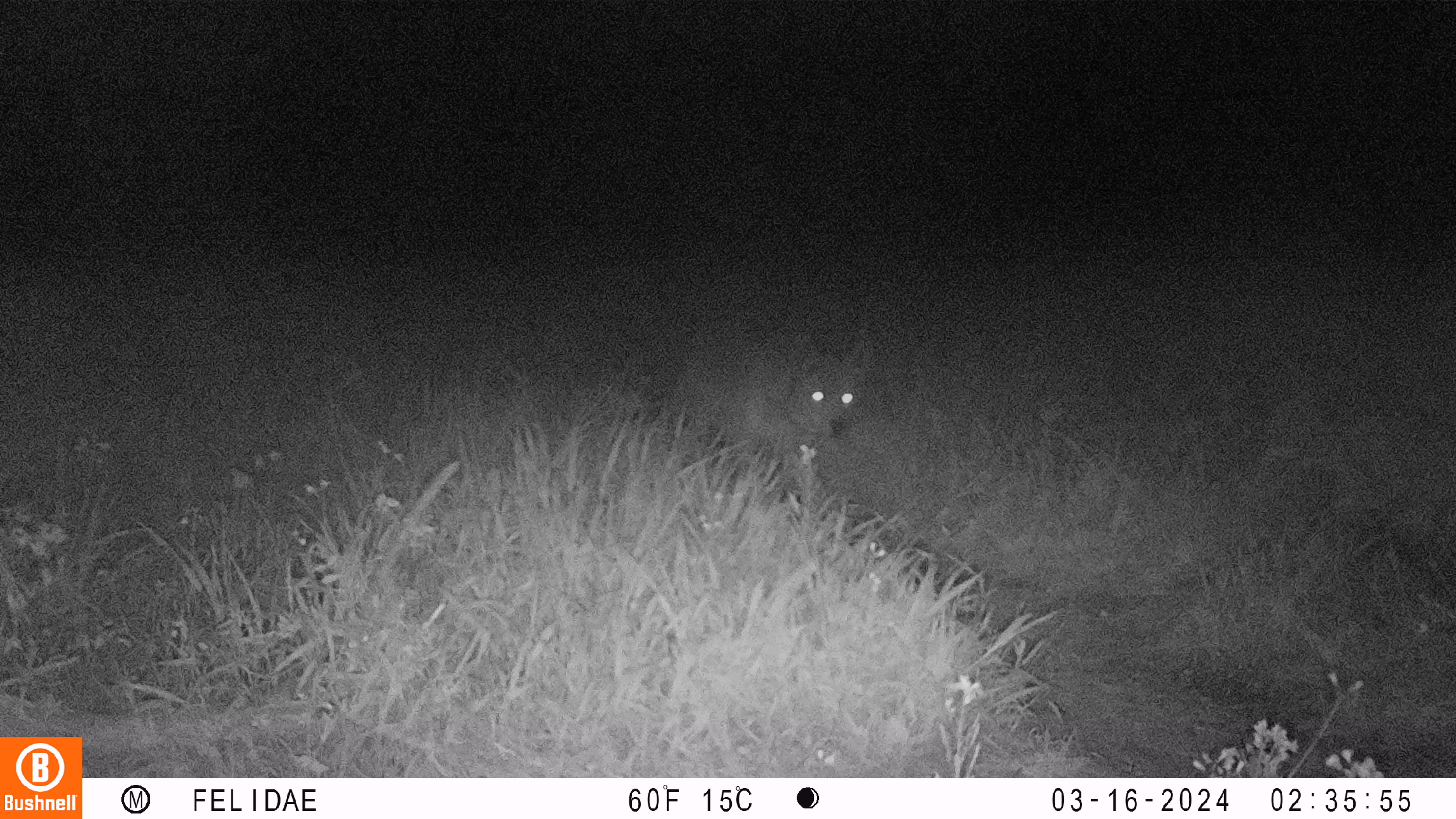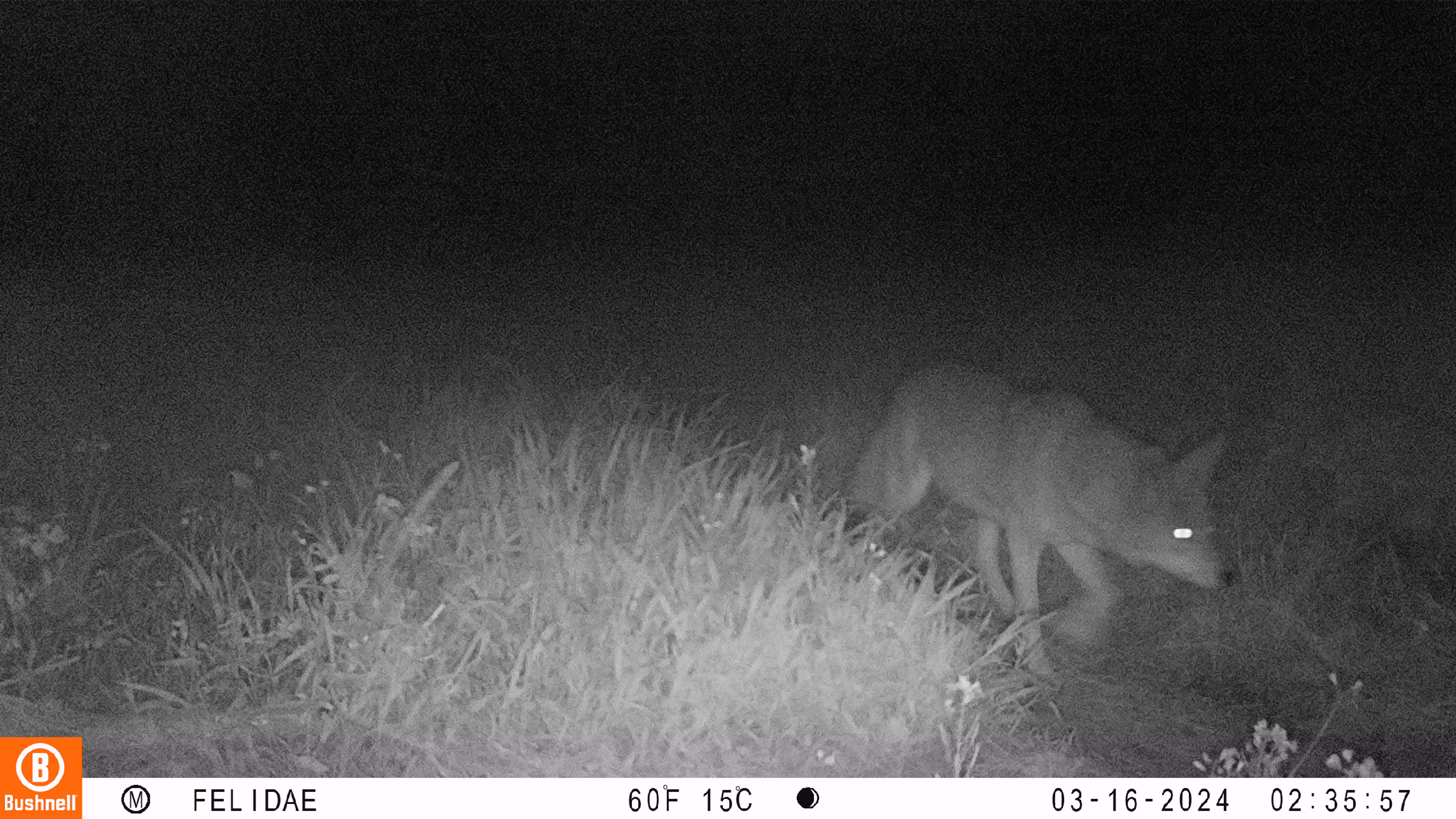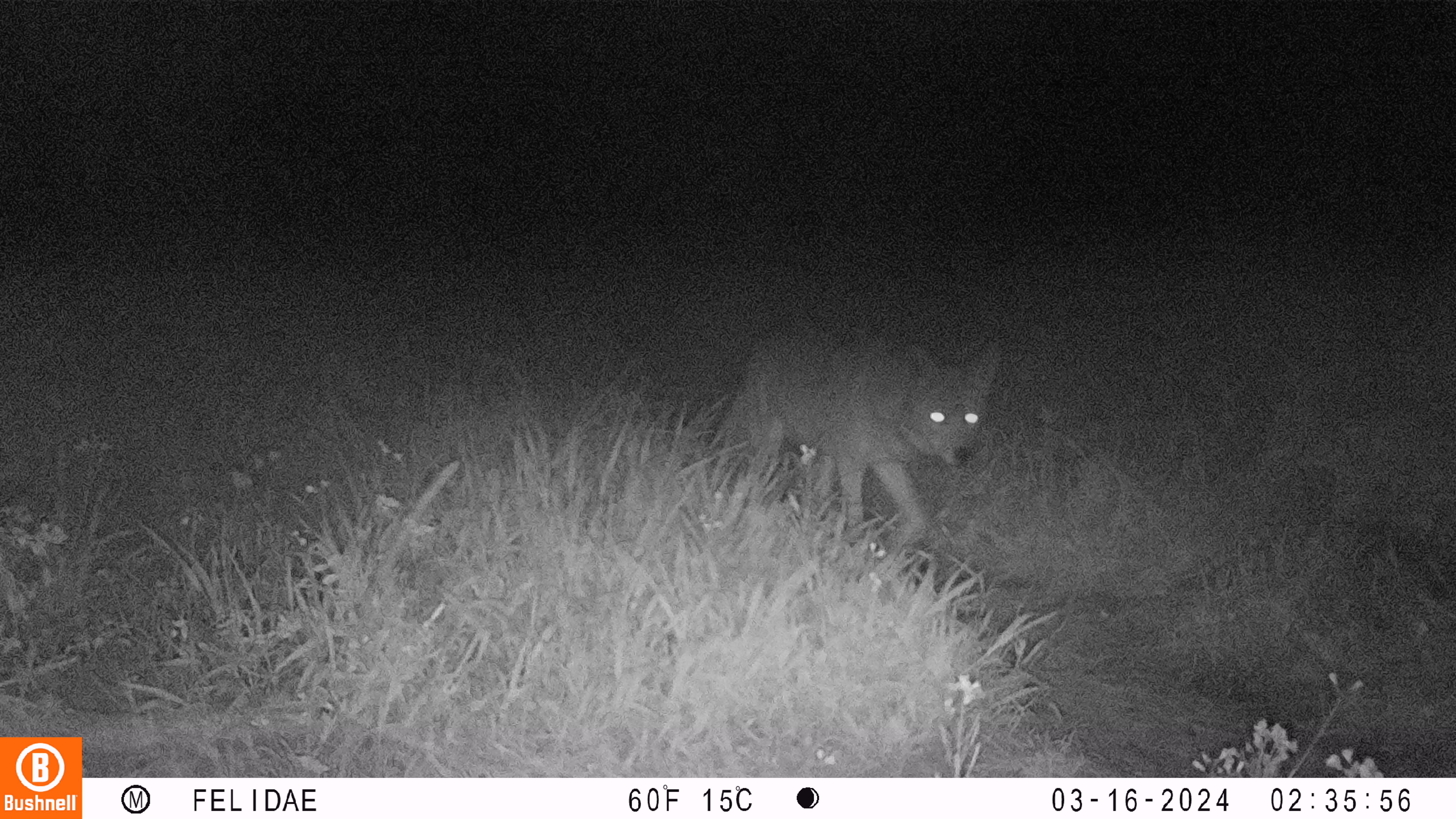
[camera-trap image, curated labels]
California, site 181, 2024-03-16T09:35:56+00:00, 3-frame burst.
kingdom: Animalia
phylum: Chordata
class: Mammalia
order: Carnivora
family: Canidae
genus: Canis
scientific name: Canis latrans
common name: coyote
Coyote (Canis latrans).